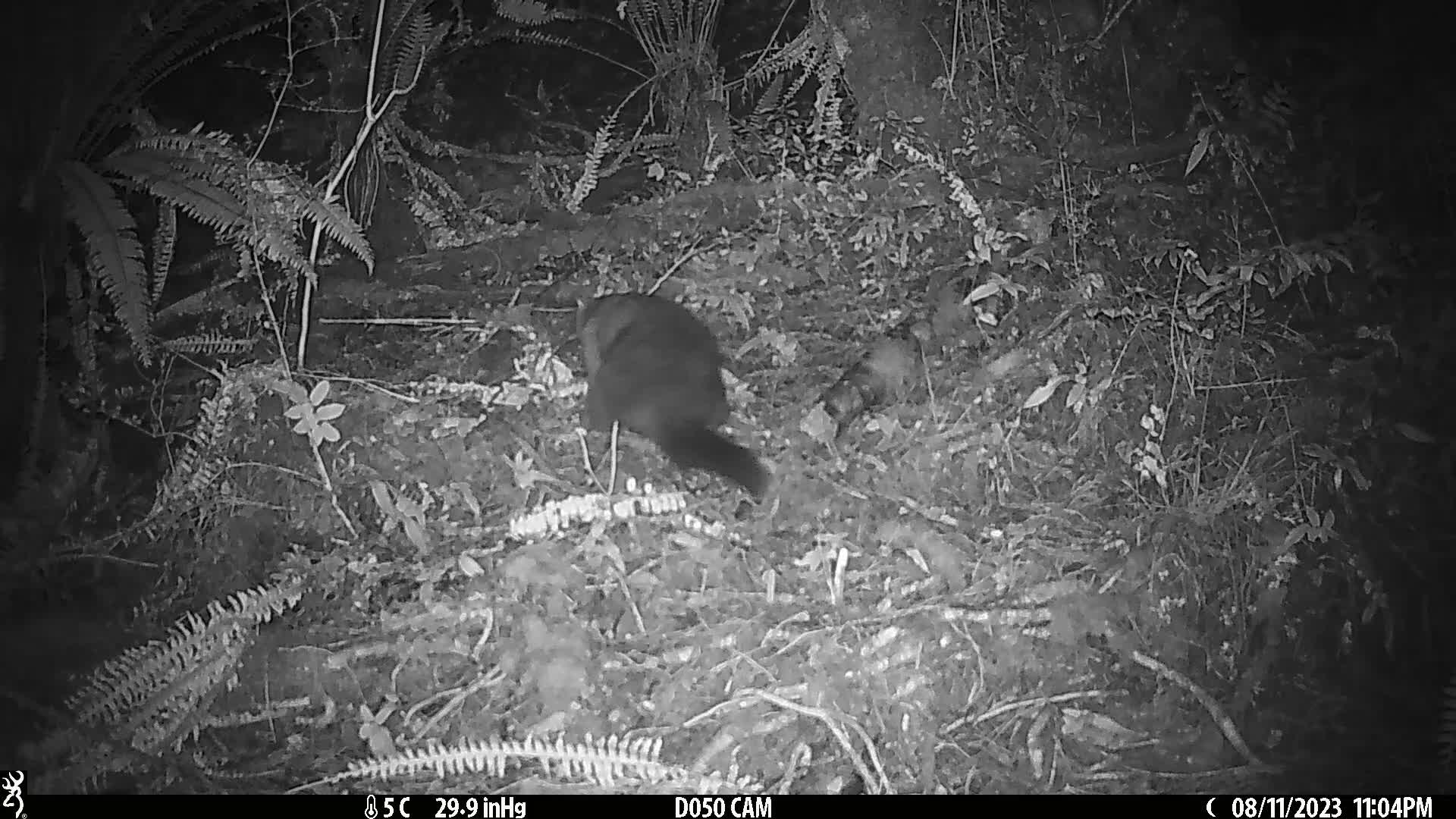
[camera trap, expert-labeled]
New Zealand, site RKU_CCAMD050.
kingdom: Animalia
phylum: Chordata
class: Mammalia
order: Diprotodontia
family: Phalangeridae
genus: Trichosurus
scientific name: Trichosurus vulpecula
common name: common brushtail possum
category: possum